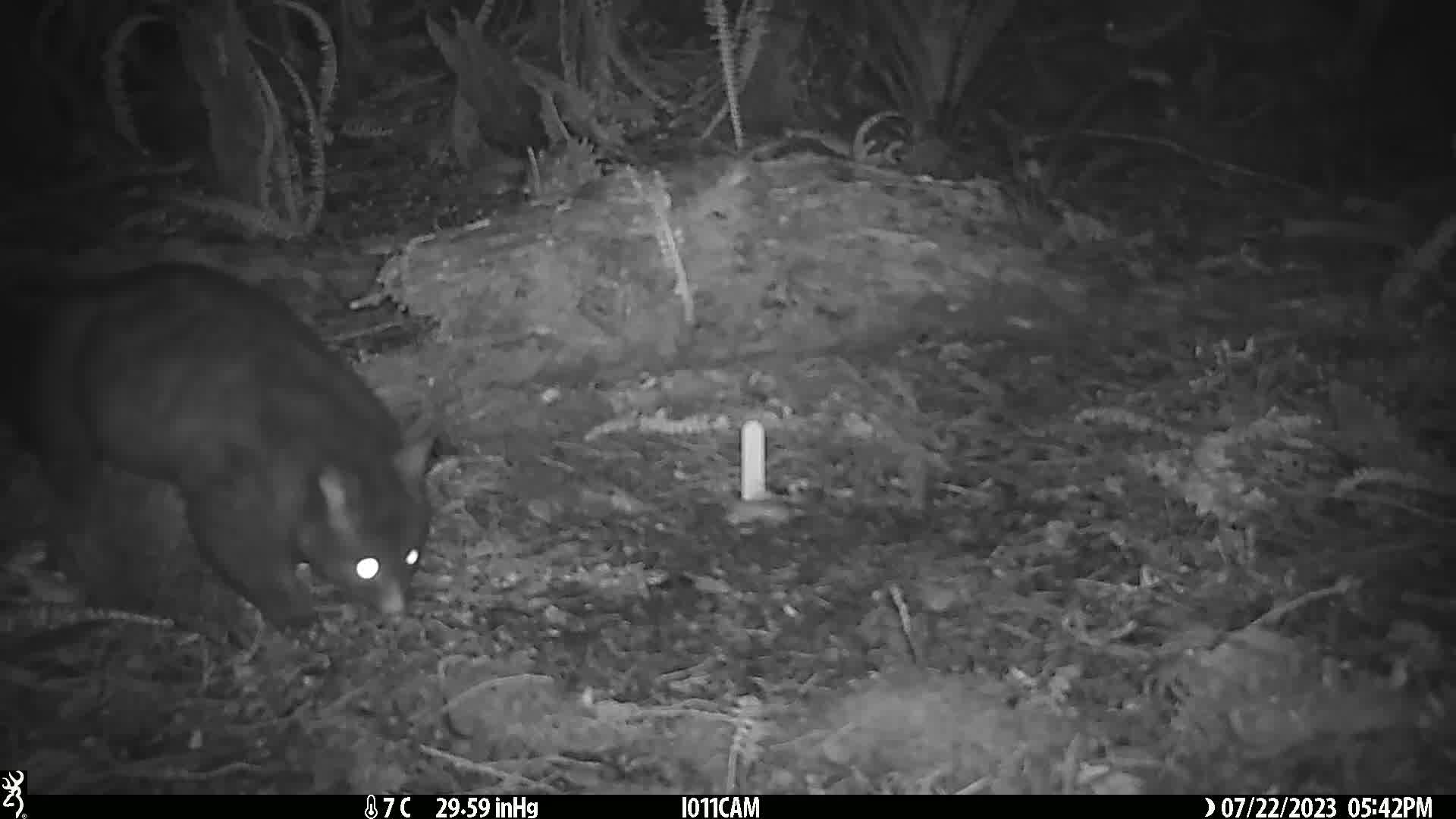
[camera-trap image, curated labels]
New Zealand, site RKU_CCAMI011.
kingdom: Animalia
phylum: Chordata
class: Mammalia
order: Diprotodontia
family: Phalangeridae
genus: Trichosurus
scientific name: Trichosurus vulpecula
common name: common brushtail possum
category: possum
Possum (common brushtail possum) (Trichosurus vulpecula).